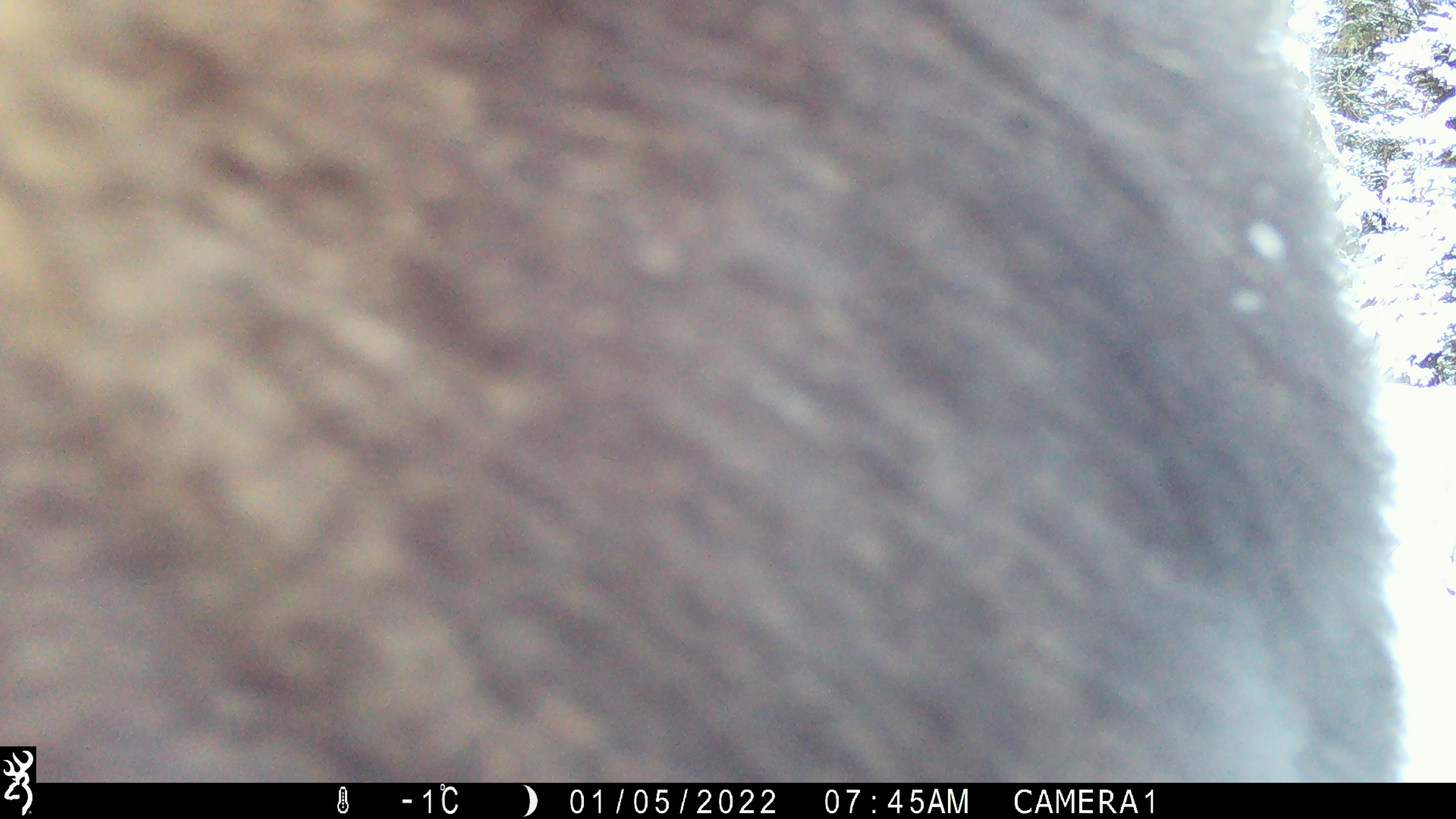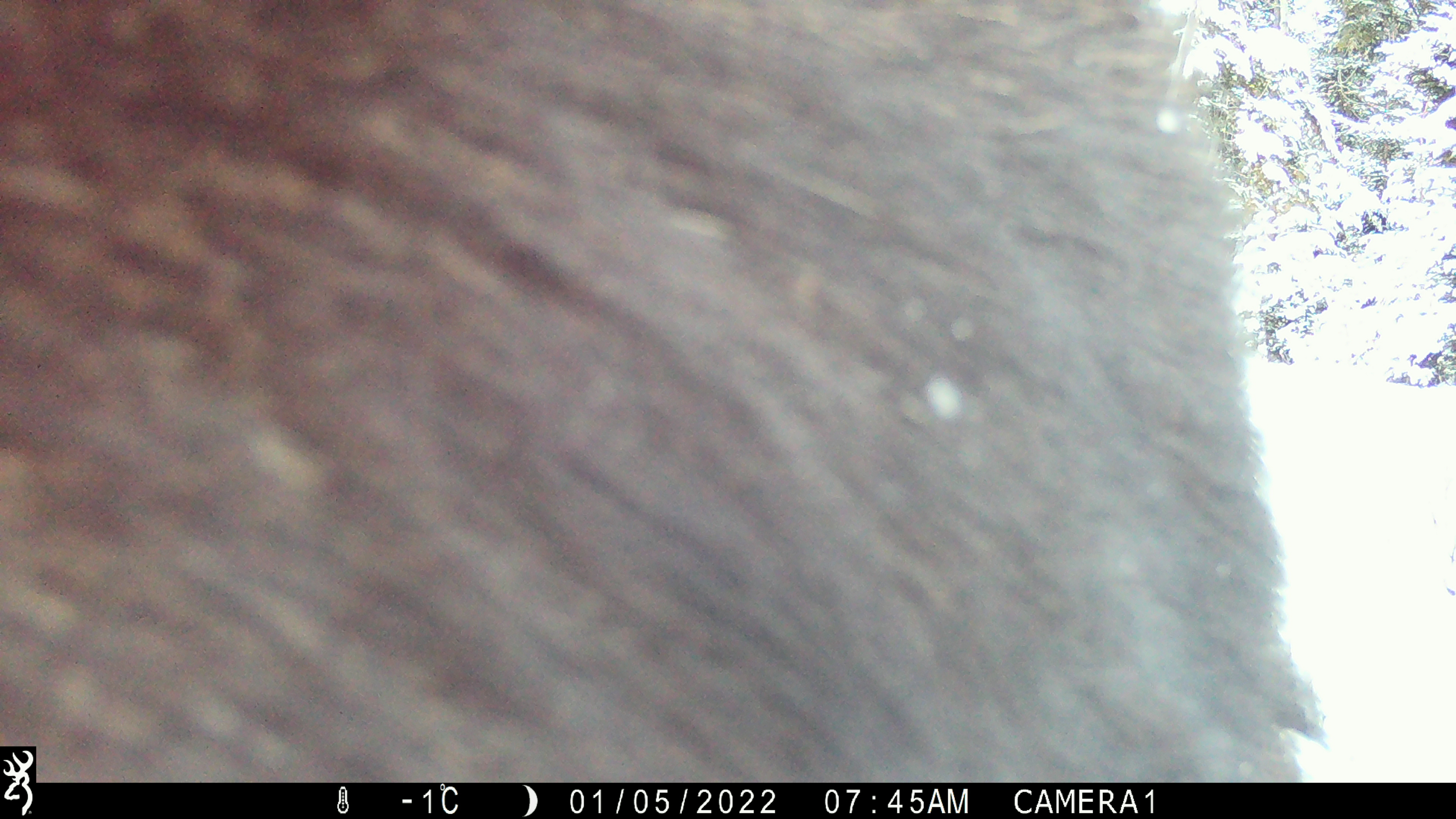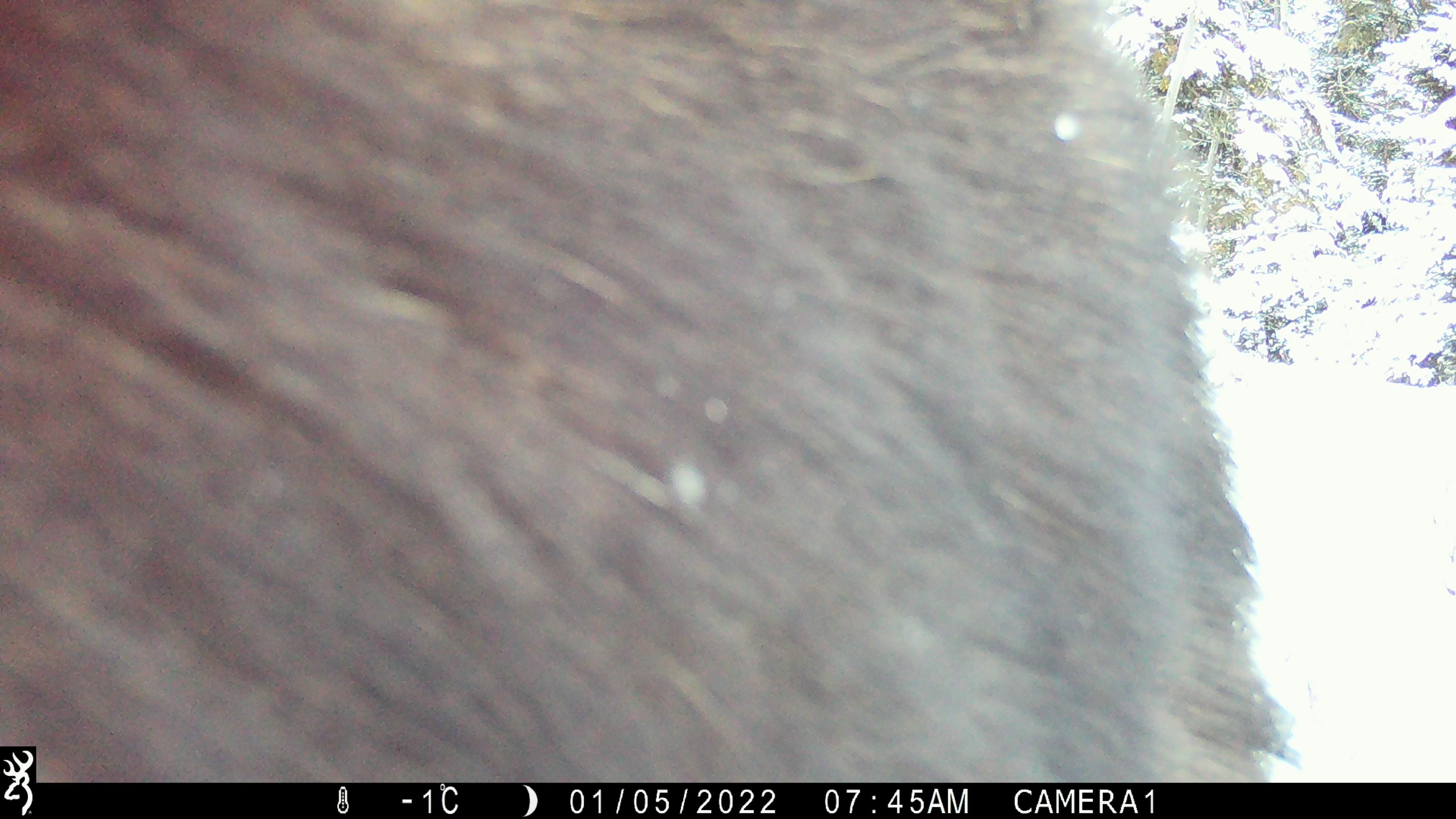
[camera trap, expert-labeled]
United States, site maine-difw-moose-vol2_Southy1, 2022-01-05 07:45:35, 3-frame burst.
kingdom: Animalia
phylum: Chordata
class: Mammalia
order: Artiodactyla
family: Cervidae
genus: Alces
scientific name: Alces alces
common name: moose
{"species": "moose (Alces alces)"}